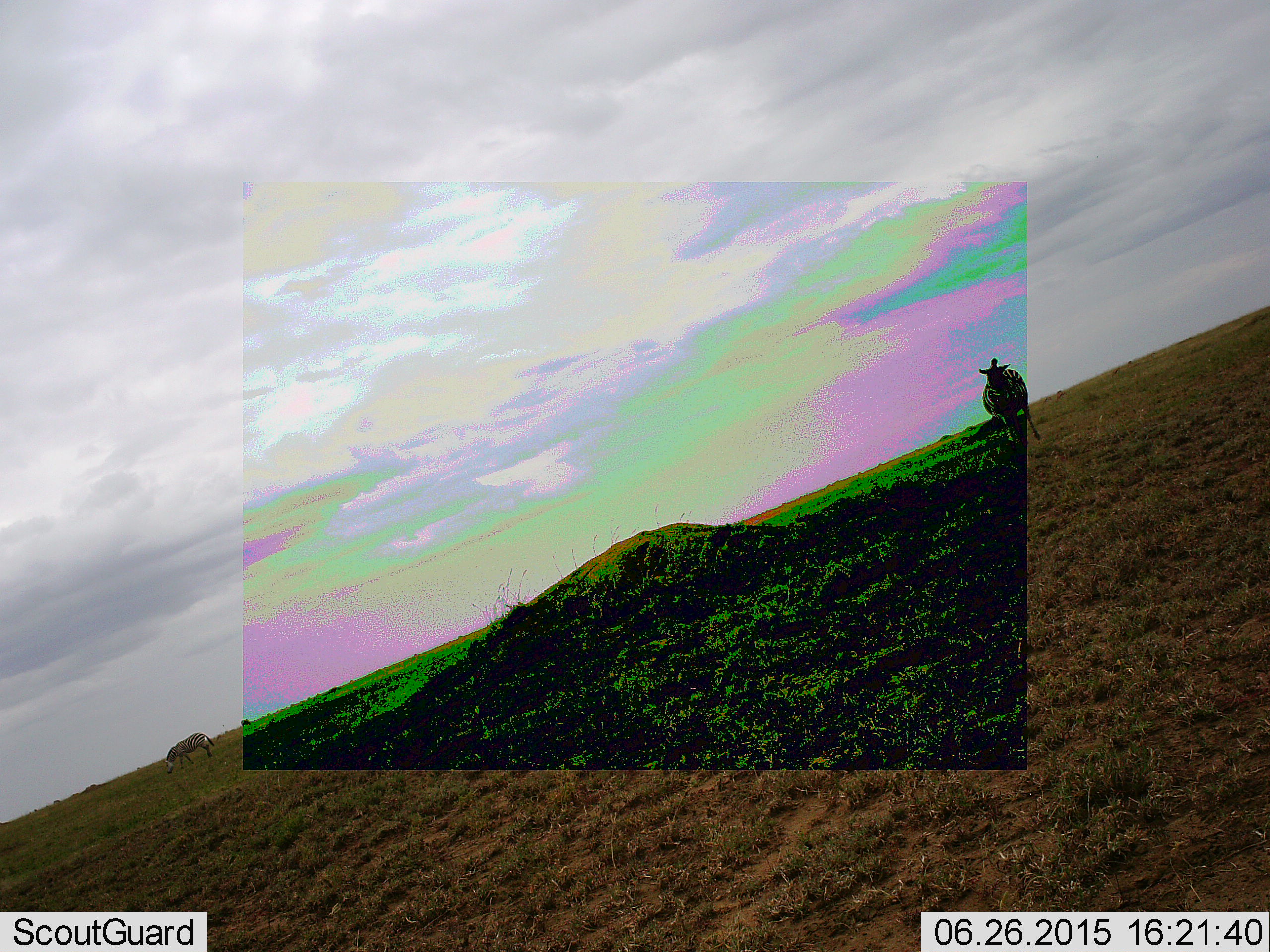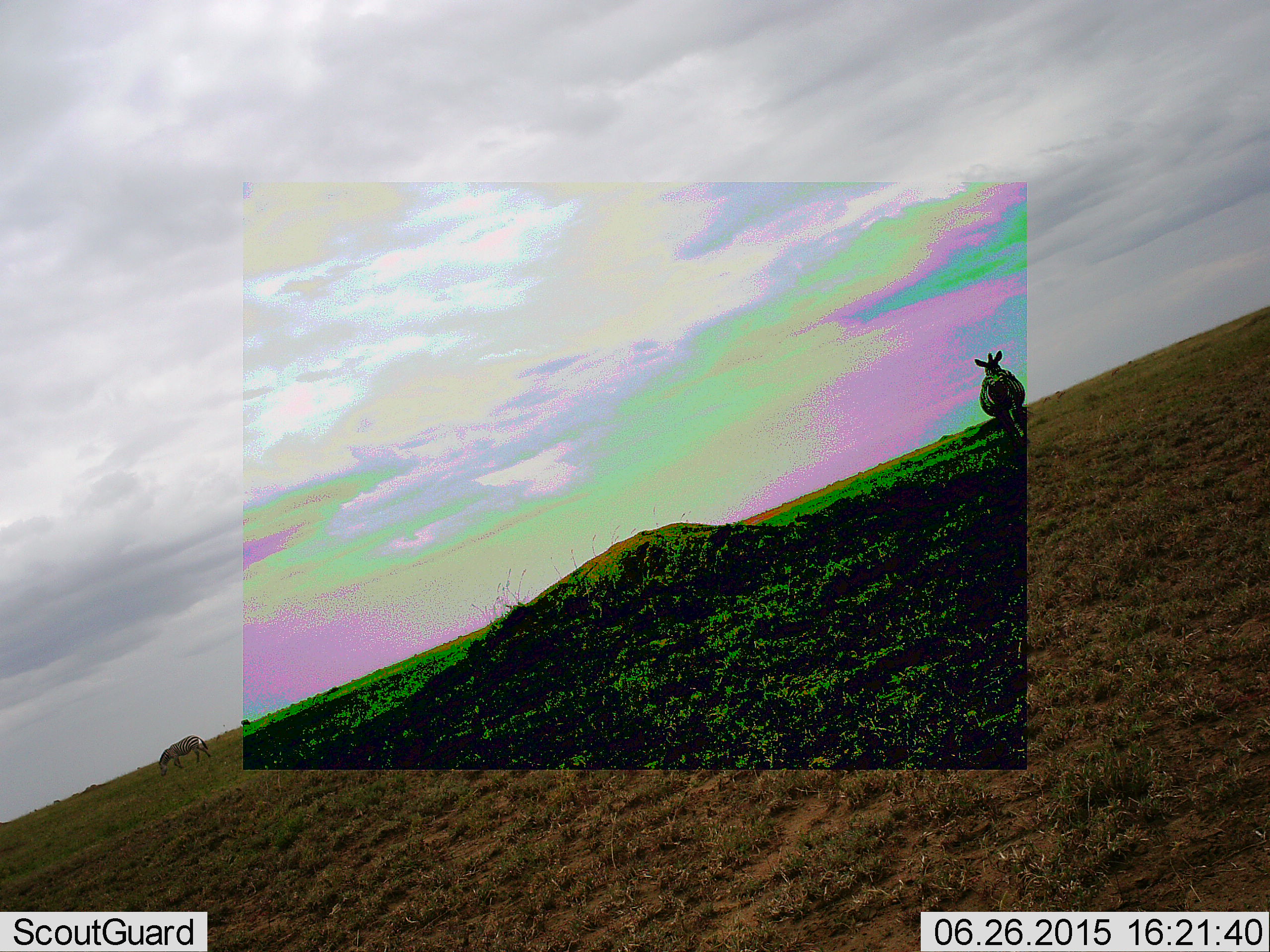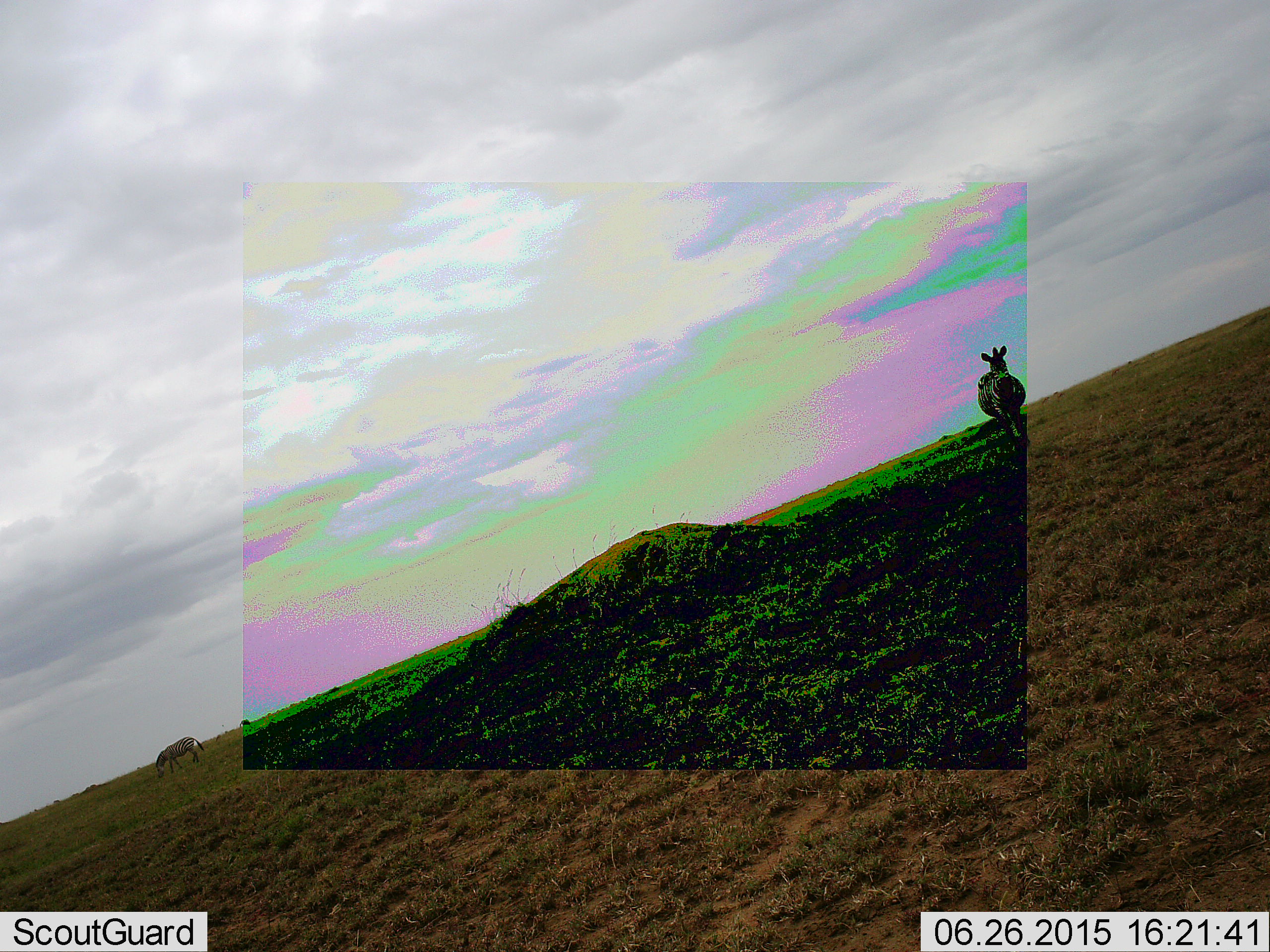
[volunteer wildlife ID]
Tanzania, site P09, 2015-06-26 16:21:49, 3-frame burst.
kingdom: Animalia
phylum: Chordata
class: Mammalia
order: Perissodactyla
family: Equidae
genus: Equus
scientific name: Equus quagga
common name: plains zebra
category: zebra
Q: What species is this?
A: Zebra (plains zebra) (Equus quagga).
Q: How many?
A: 2.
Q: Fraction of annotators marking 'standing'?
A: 50%.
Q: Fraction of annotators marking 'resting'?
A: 0%.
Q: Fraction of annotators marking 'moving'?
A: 60%.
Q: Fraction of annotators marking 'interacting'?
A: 0%.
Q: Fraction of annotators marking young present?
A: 0%.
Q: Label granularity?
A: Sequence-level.